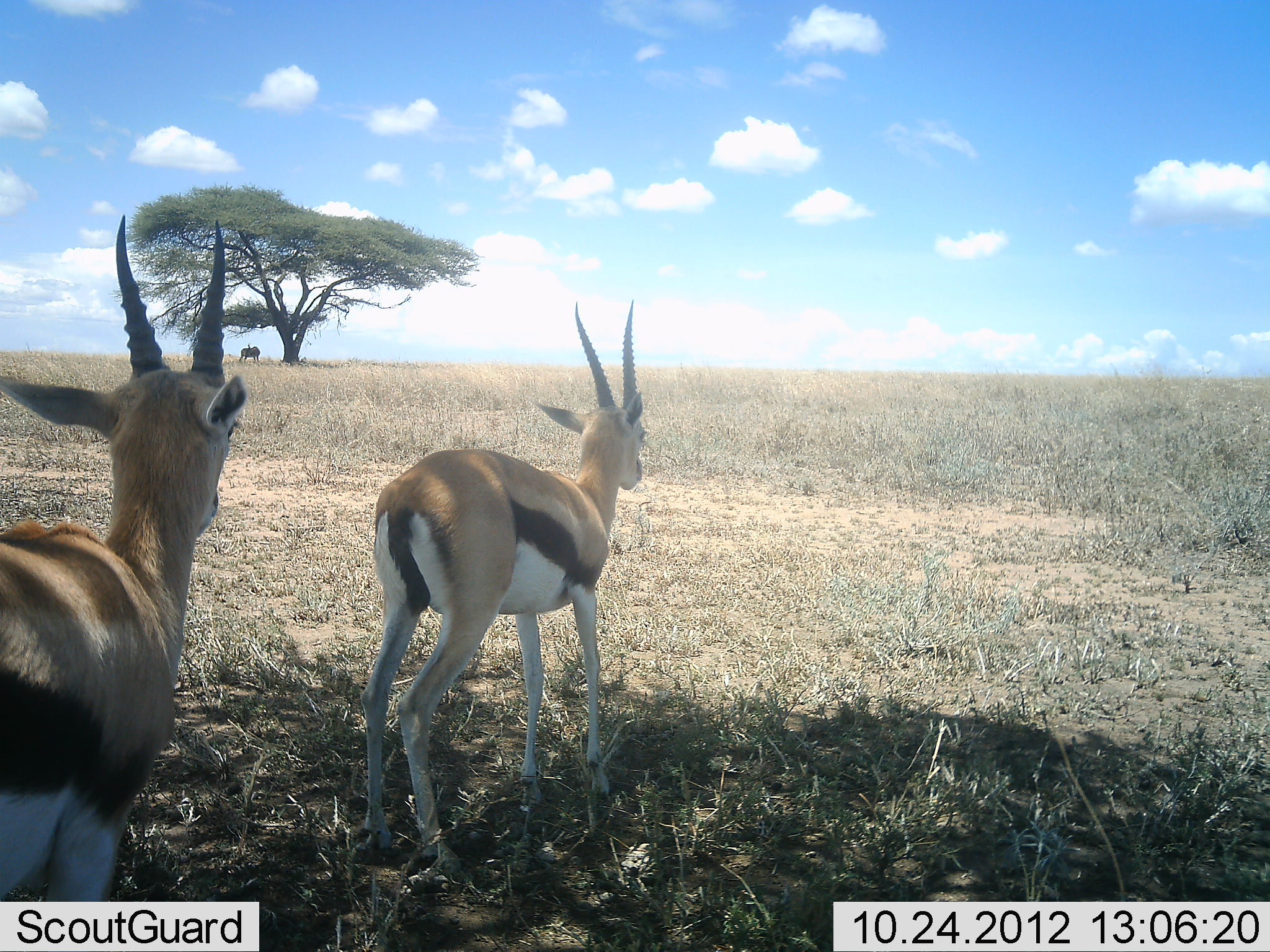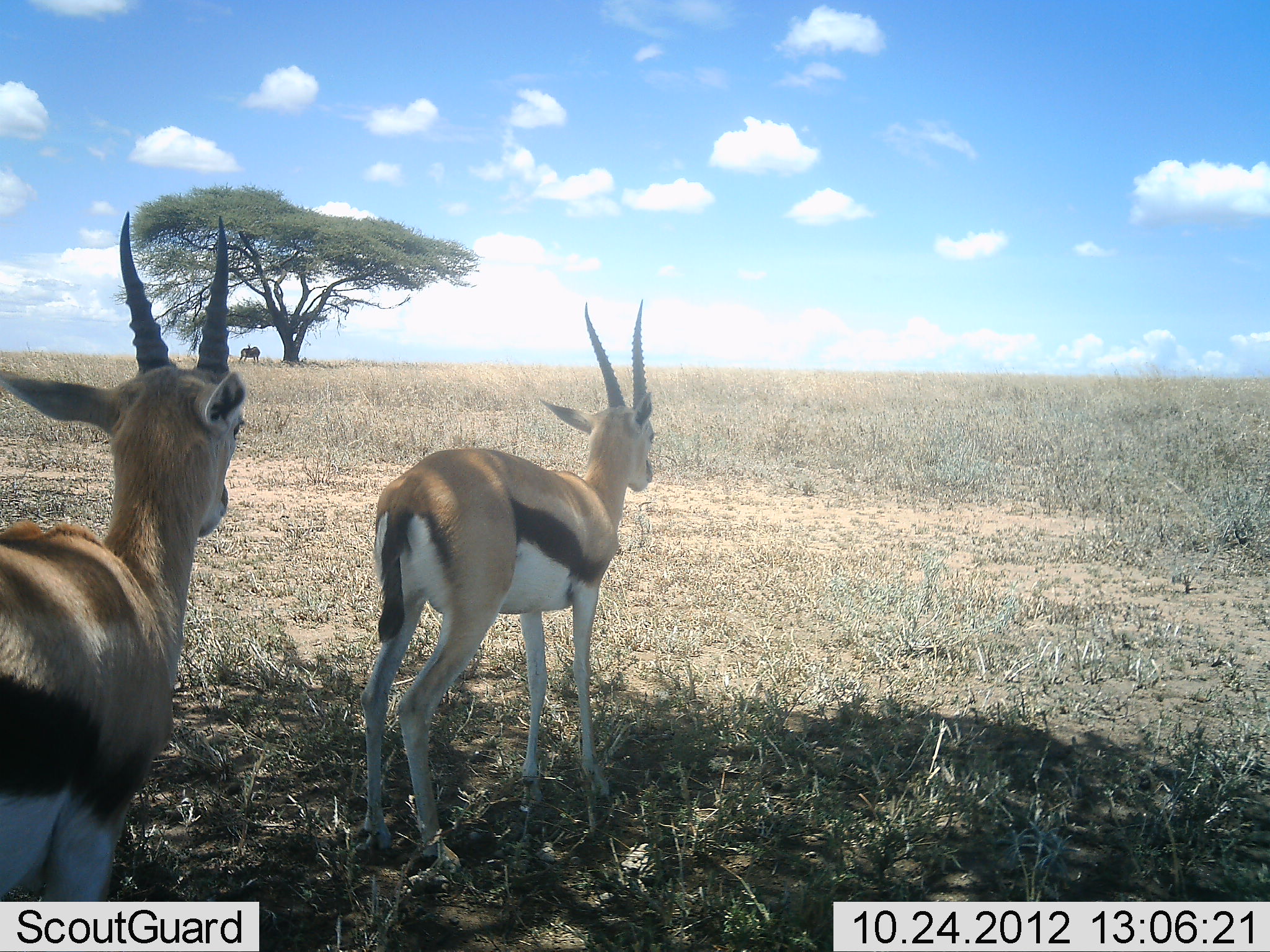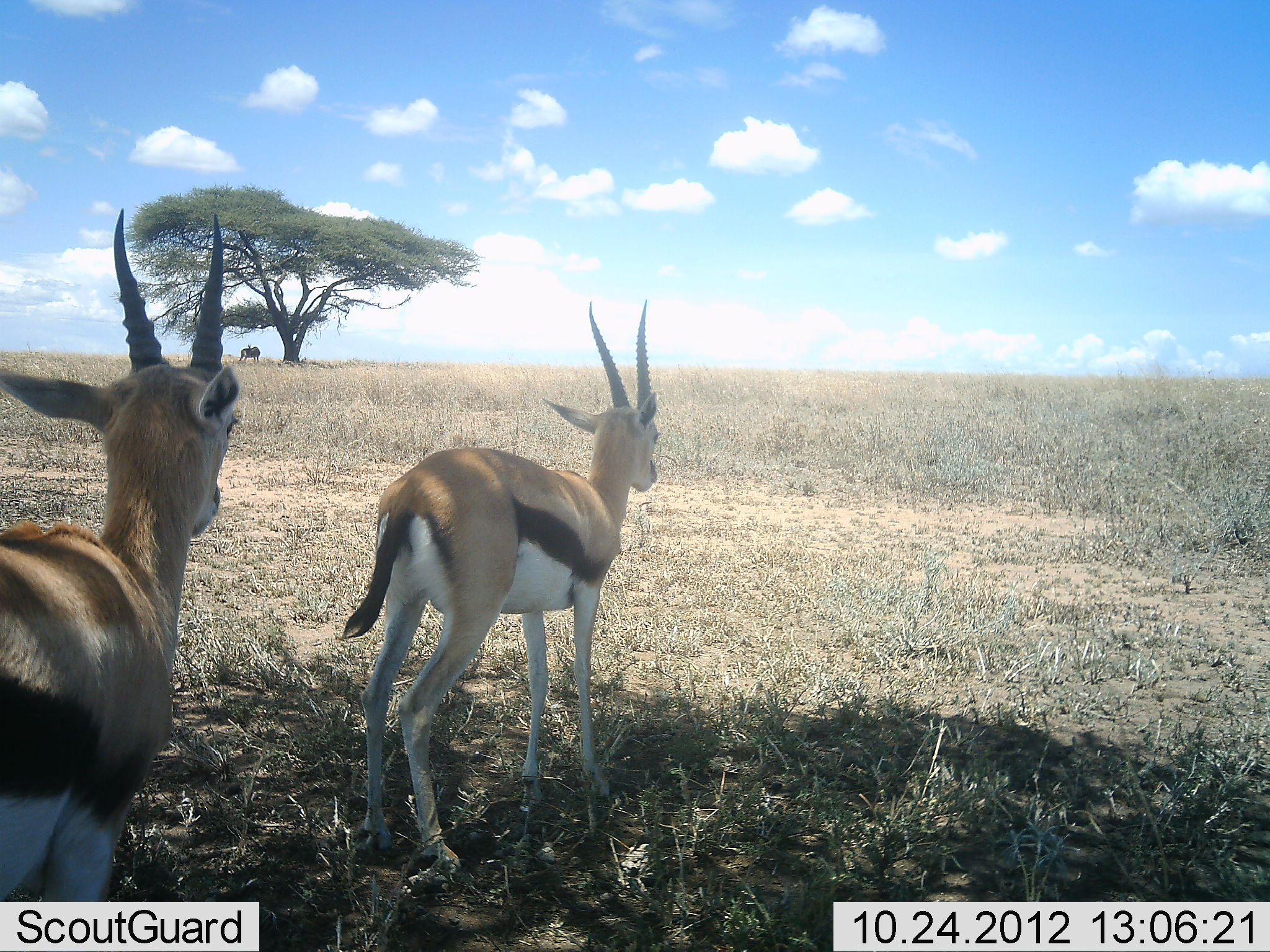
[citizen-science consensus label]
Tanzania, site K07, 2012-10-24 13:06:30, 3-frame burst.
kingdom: Animalia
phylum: Chordata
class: Mammalia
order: Artiodactyla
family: Bovidae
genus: Eudorcas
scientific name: Eudorcas thomsonii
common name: thomson's gazelle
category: gazellethomsons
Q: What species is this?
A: Gazellethomsons (thomson's gazelle) (Eudorcas thomsonii).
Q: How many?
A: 2.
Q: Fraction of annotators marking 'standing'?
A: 100%.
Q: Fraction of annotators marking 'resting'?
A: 0%.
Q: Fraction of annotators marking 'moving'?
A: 0%.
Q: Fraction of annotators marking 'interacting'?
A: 0%.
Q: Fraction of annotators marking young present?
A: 0%.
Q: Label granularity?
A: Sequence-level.